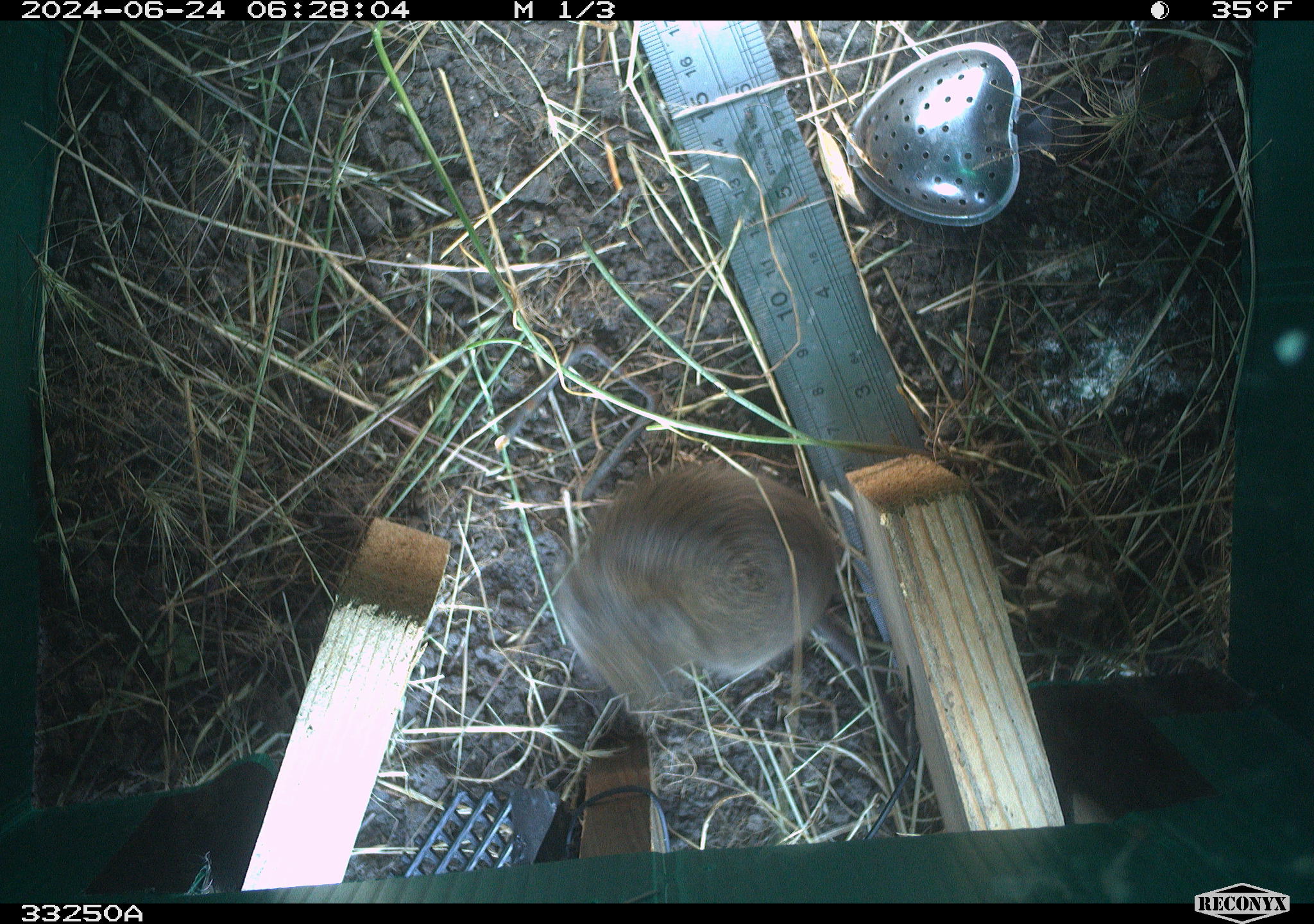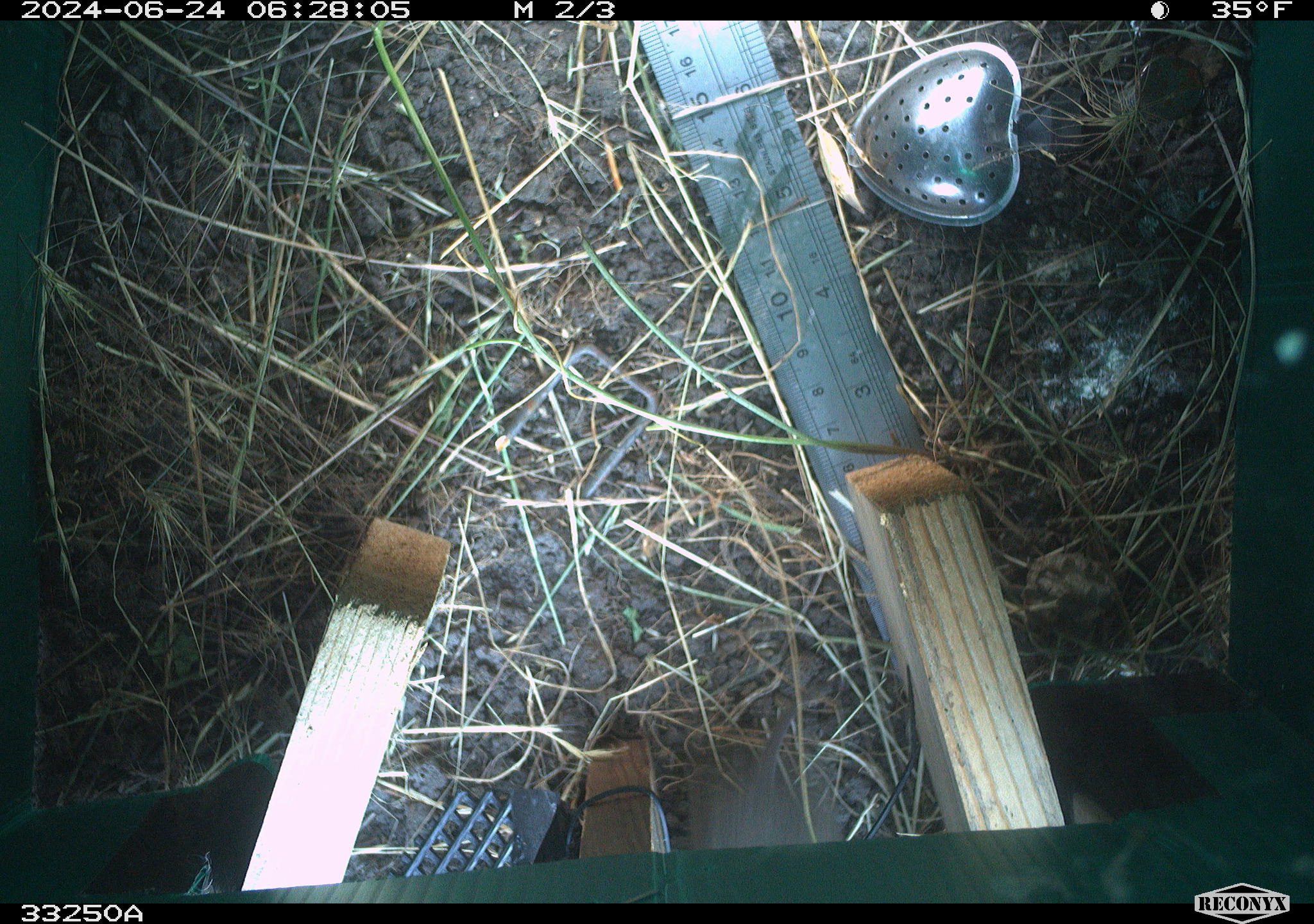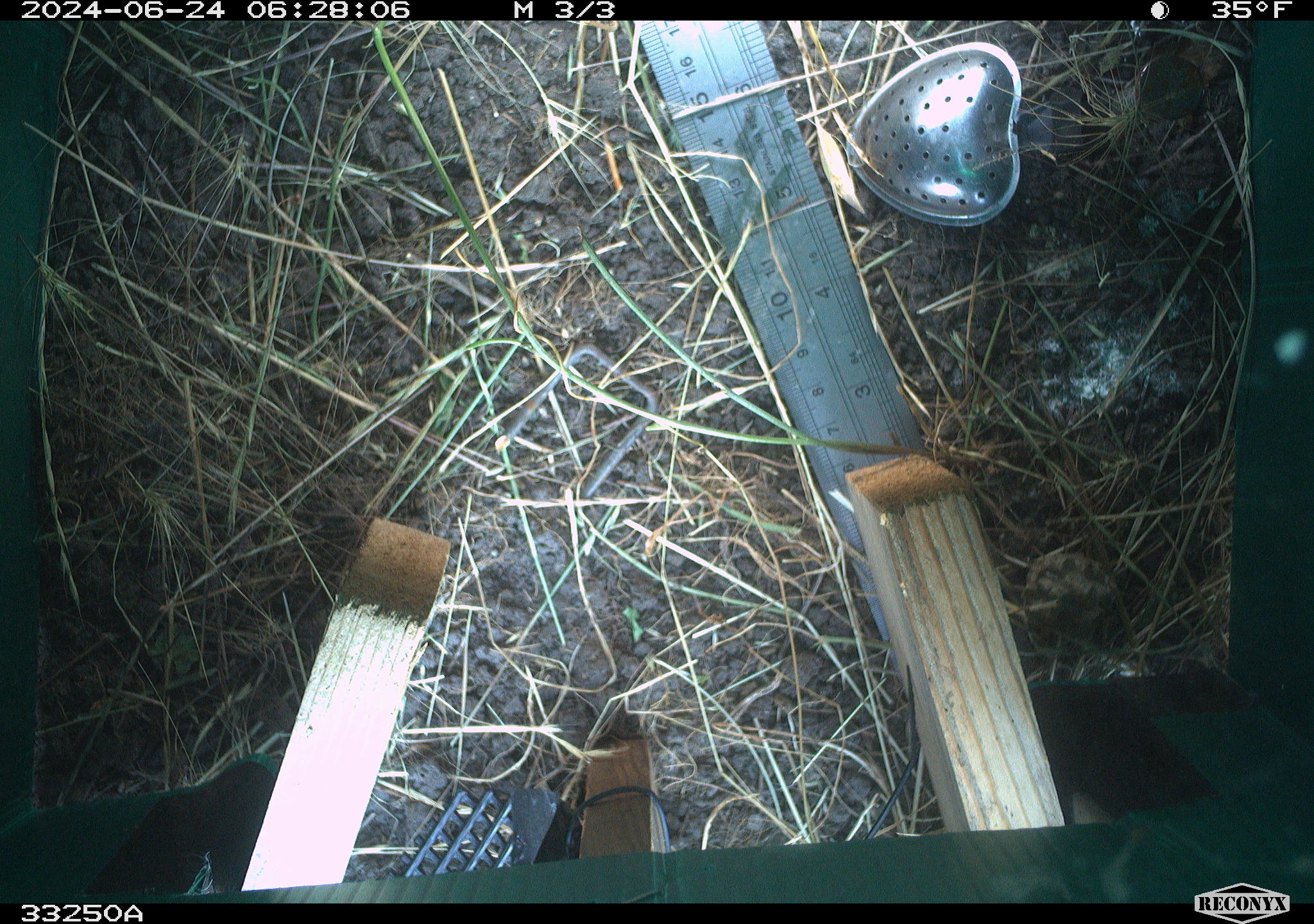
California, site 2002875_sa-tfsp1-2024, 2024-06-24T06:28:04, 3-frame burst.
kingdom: Animalia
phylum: Chordata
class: Mammalia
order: Rodentia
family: Cricetidae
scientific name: Arvicolinae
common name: voles, lemmings, and muskrats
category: arvicolinae subfamily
Arvicolinae subfamily (voles, lemmings, and muskrats) (Arvicolinae).